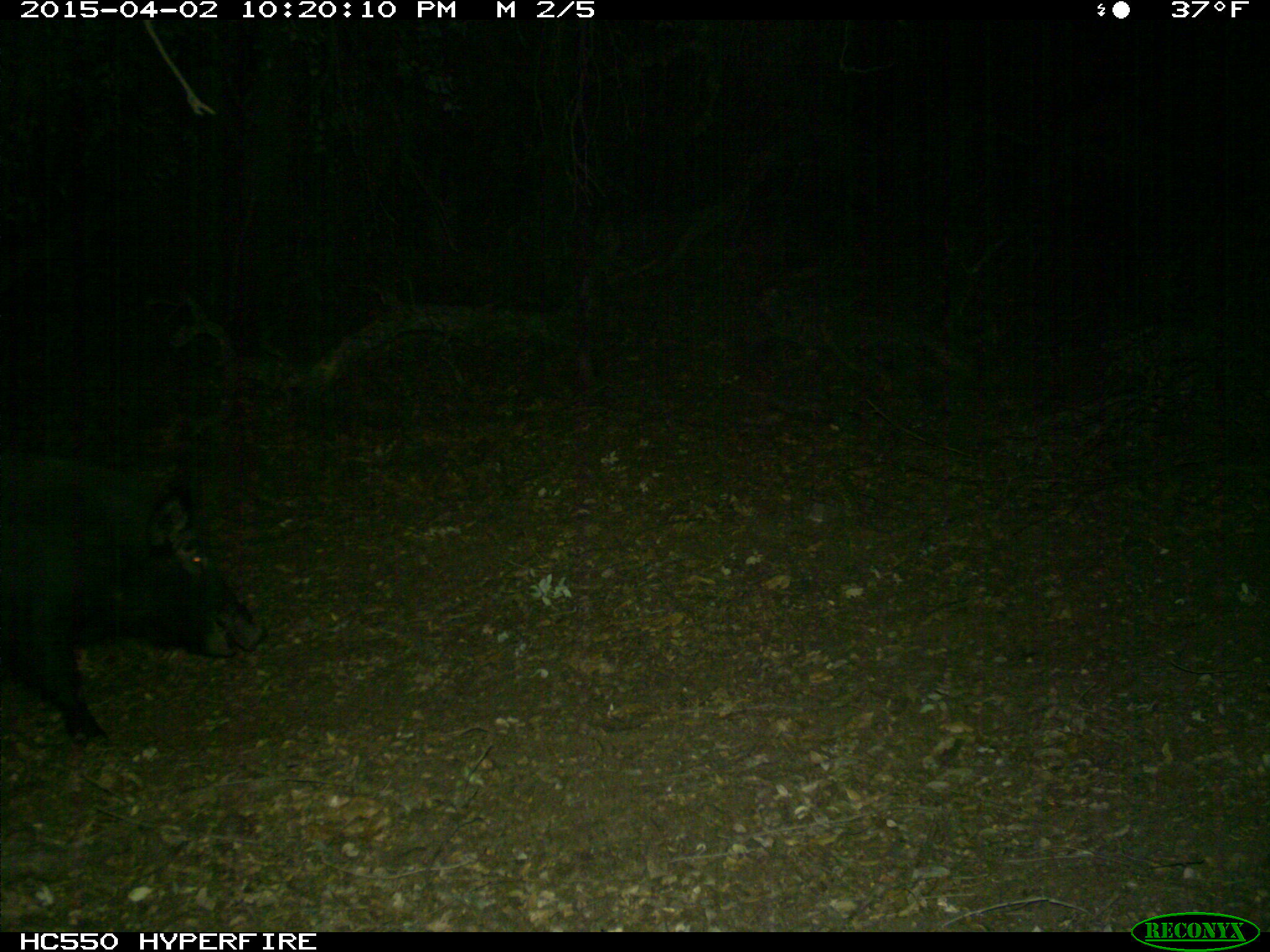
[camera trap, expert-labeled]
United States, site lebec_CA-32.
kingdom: Animalia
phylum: Chordata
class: Mammalia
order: Artiodactyla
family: Suidae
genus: Sus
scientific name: Sus scrofa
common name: wild boar